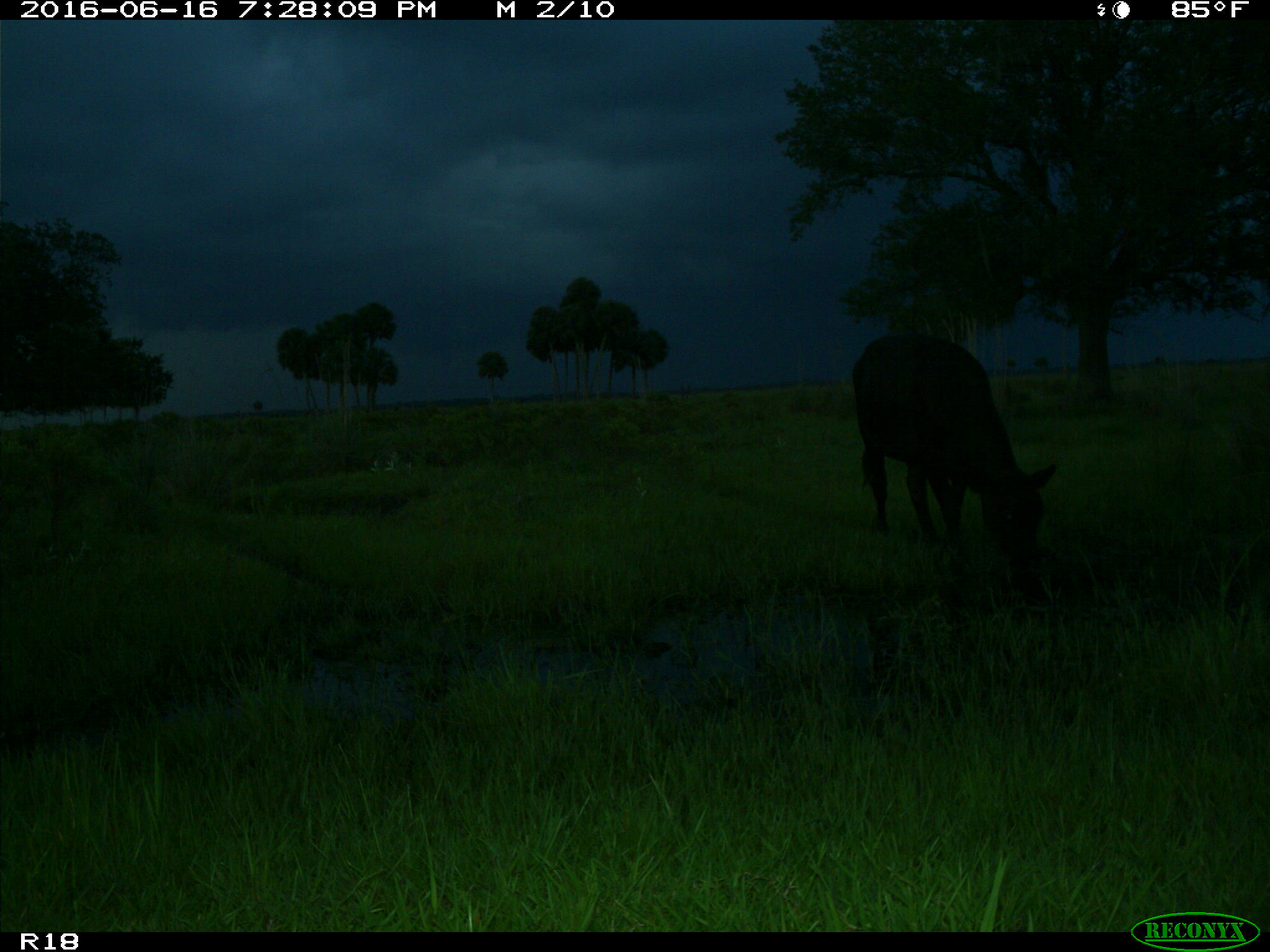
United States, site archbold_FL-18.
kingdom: Animalia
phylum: Chordata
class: Mammalia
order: Artiodactyla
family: Bovidae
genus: Bos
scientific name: Bos taurus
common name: domestic cow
Bos taurus (domestic cow).